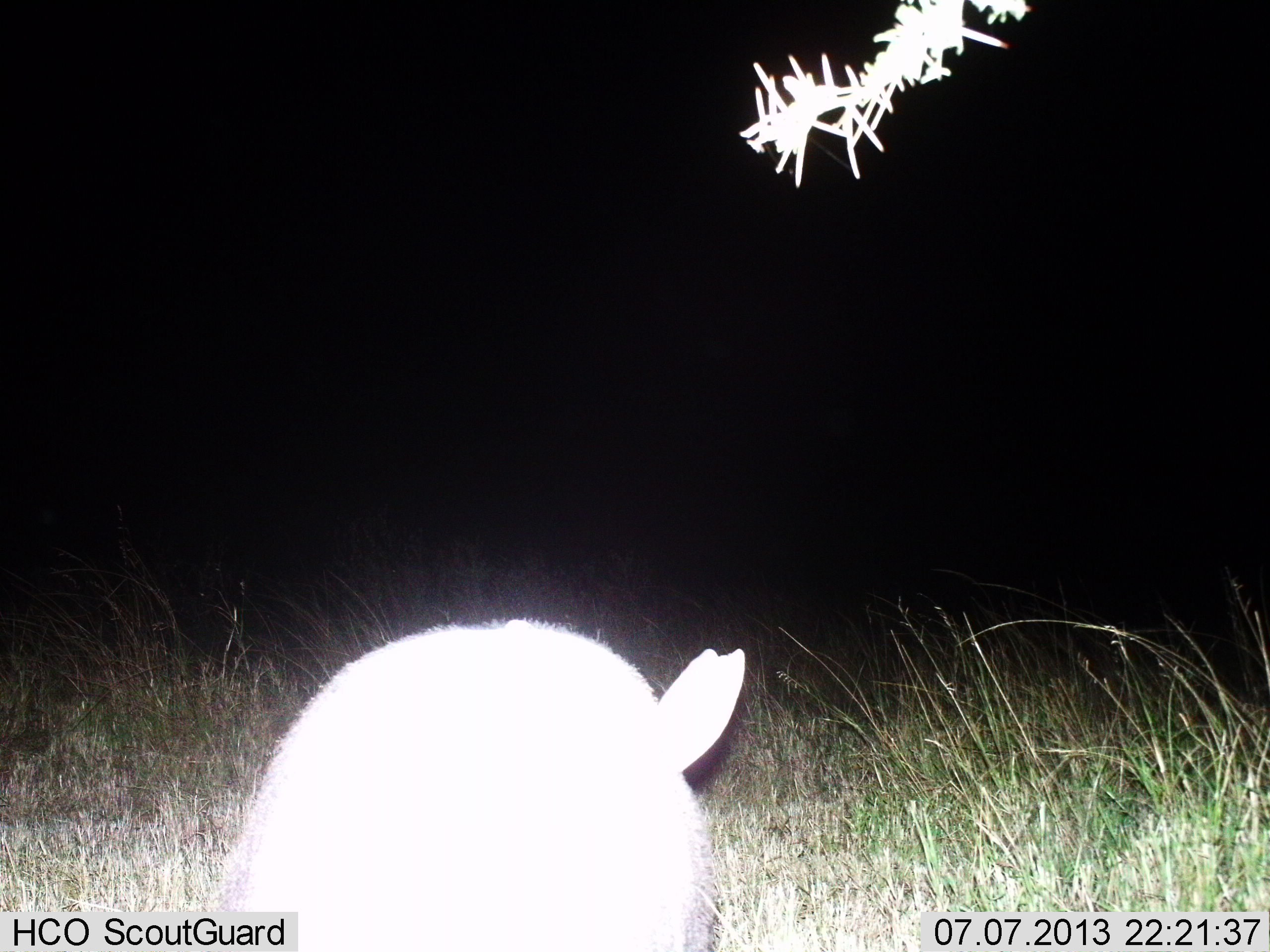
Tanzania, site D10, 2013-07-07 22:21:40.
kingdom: Animalia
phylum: Chordata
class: Mammalia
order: Tubulidentata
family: Orycteropodidae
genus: Orycteropus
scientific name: Orycteropus afer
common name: aardvark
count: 1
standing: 78%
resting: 11%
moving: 0%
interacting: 0%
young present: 0%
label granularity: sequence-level